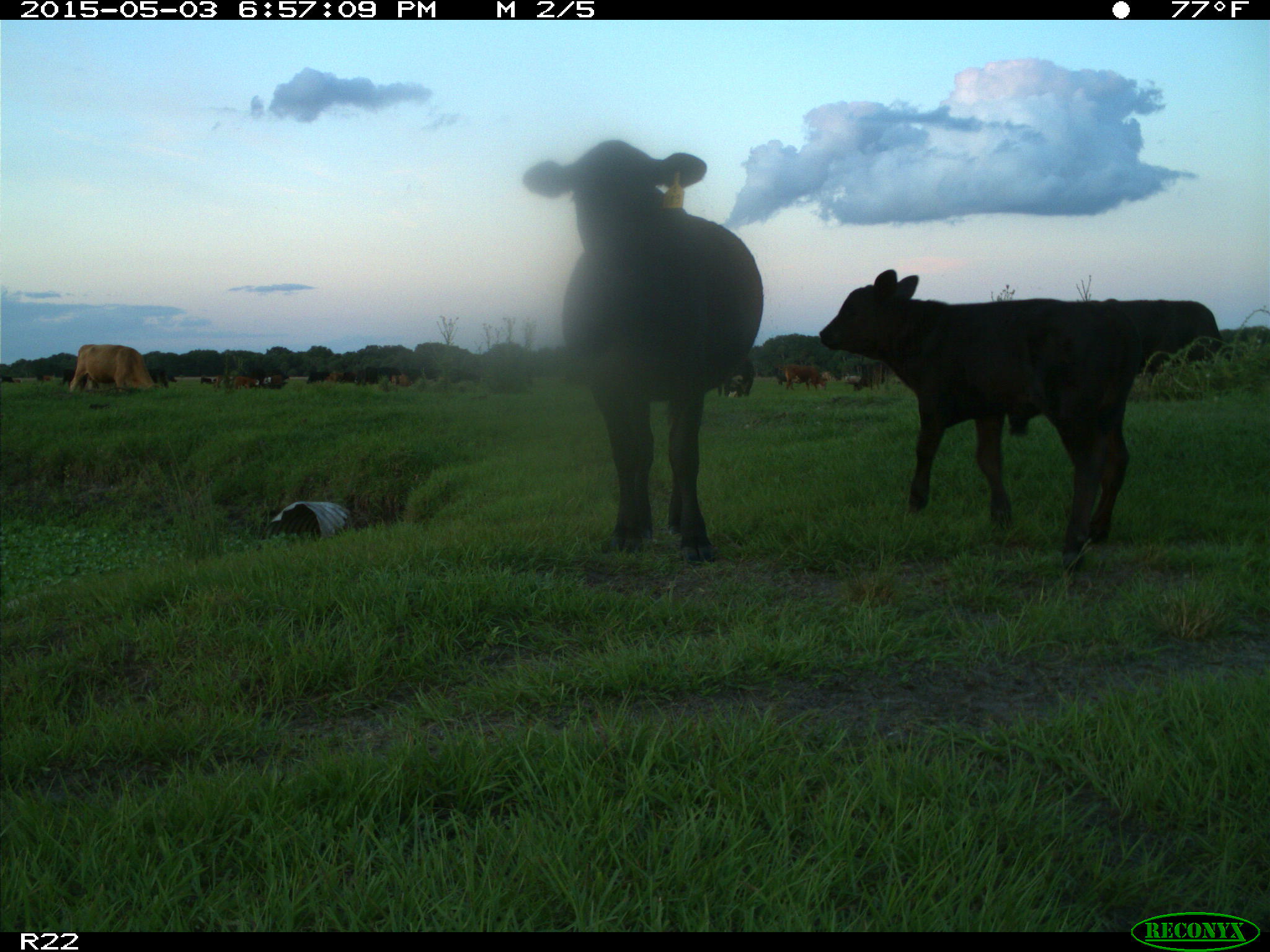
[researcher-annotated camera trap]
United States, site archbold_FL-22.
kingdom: Animalia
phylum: Chordata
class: Mammalia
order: Artiodactyla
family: Bovidae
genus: Bos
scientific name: Bos taurus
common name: domestic cow